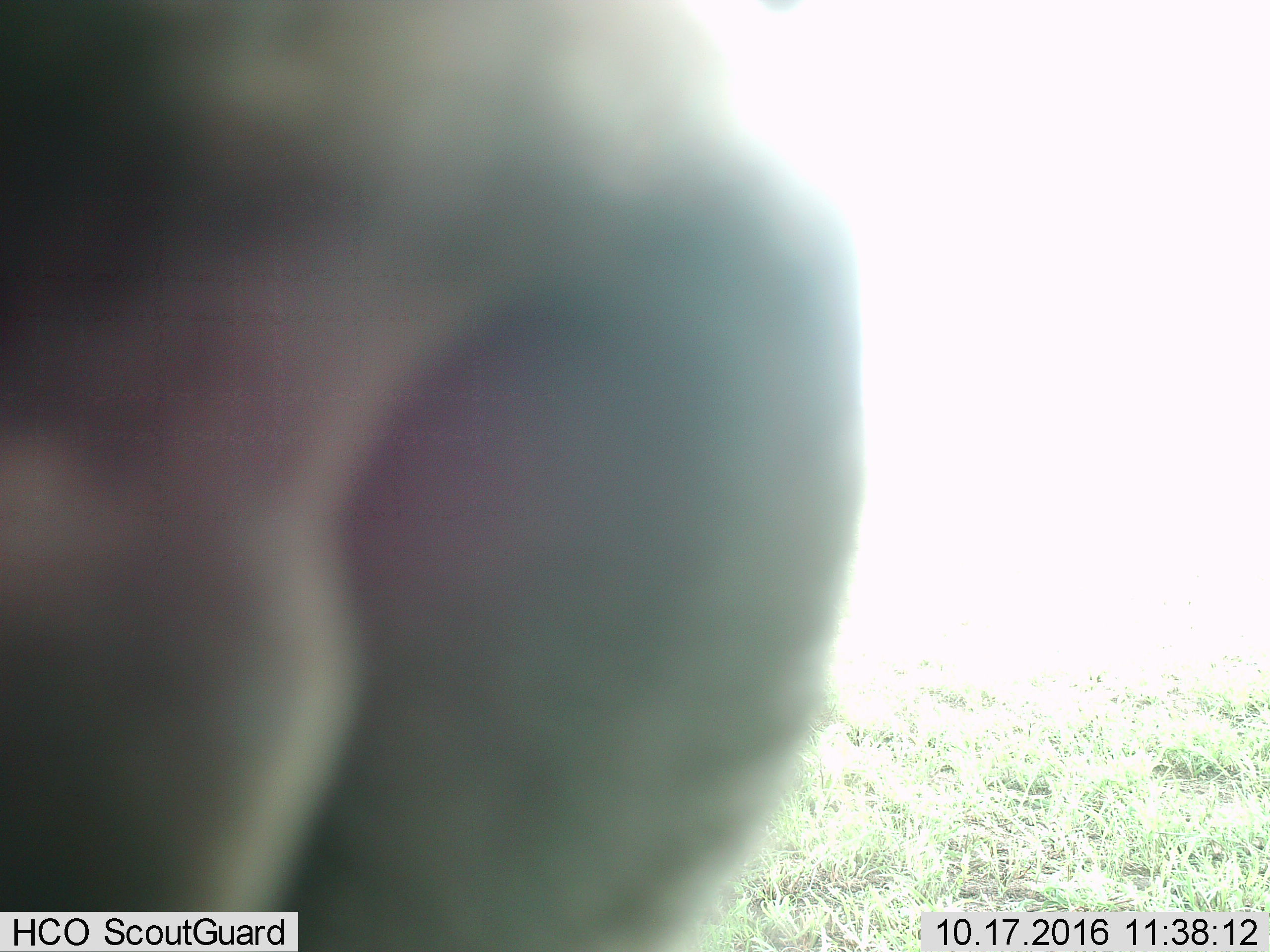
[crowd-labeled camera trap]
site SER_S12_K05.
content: unidentified animal